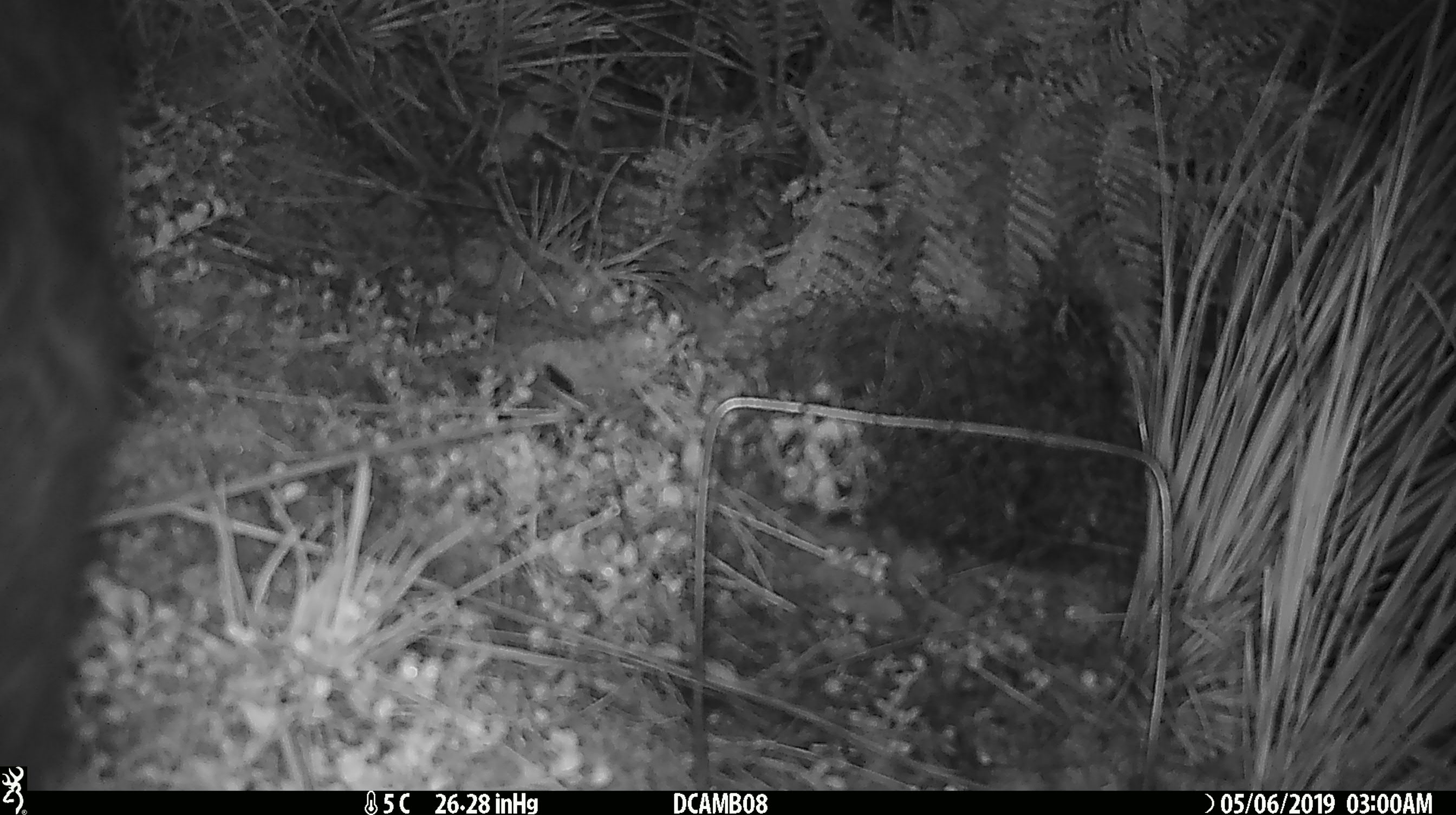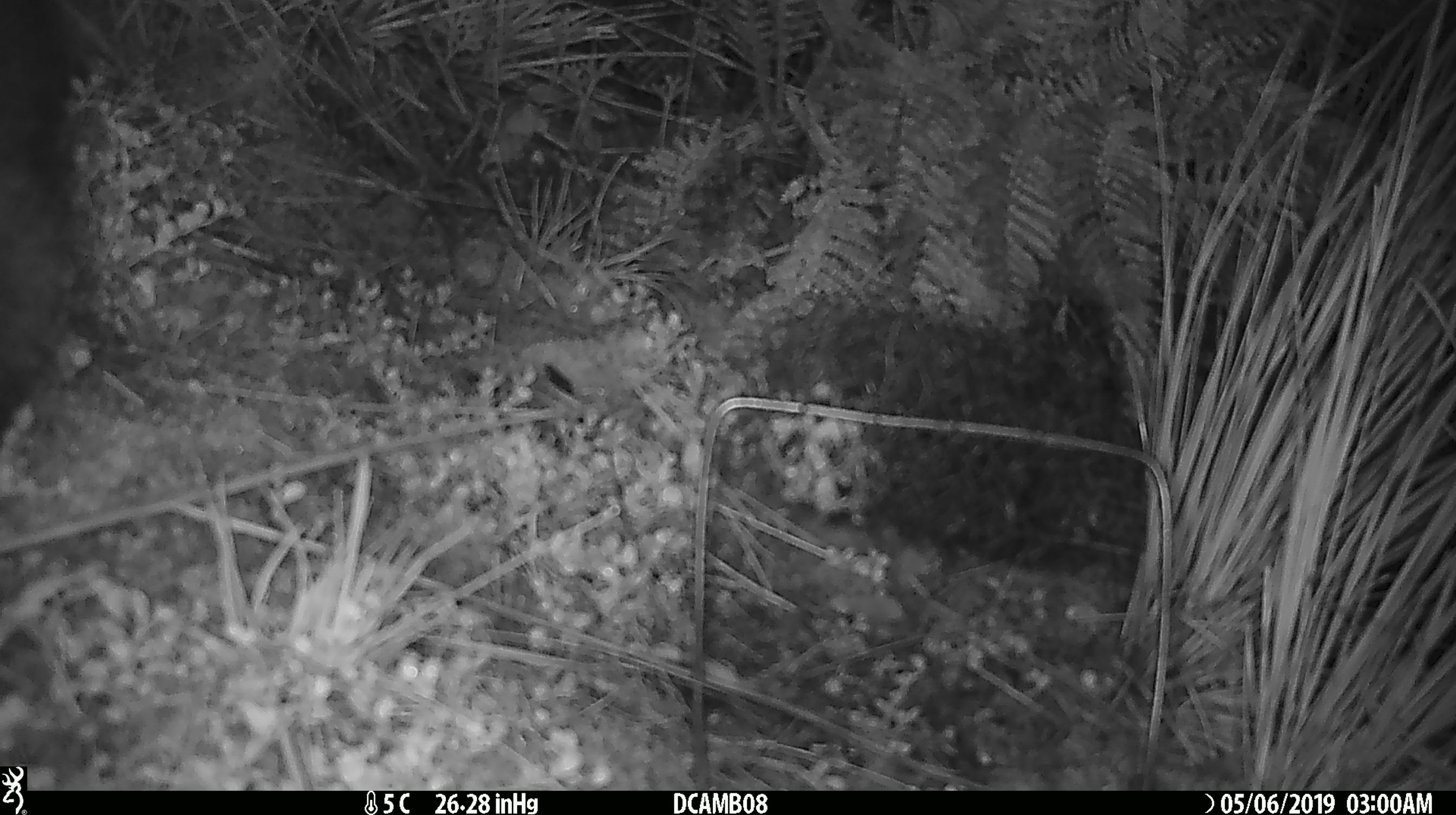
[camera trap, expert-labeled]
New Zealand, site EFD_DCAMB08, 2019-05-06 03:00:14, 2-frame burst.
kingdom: Animalia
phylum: Chordata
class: Mammalia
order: Diprotodontia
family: Phalangeridae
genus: Trichosurus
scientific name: Trichosurus vulpecula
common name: common brushtail possum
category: possum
Possum (common brushtail possum) (Trichosurus vulpecula).